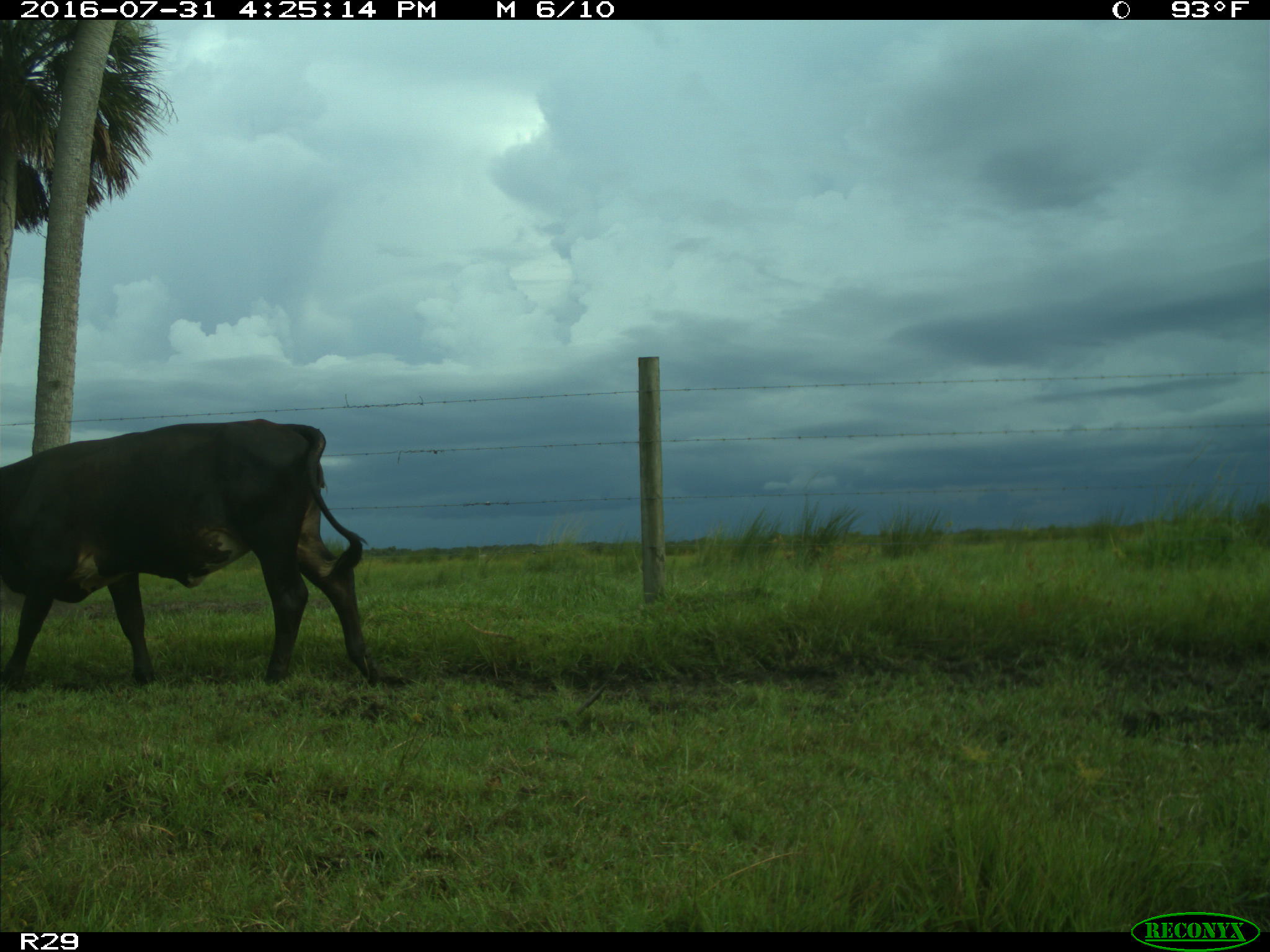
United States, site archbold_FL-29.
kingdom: Animalia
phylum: Chordata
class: Mammalia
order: Artiodactyla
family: Bovidae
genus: Bos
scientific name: Bos taurus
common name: domestic cow